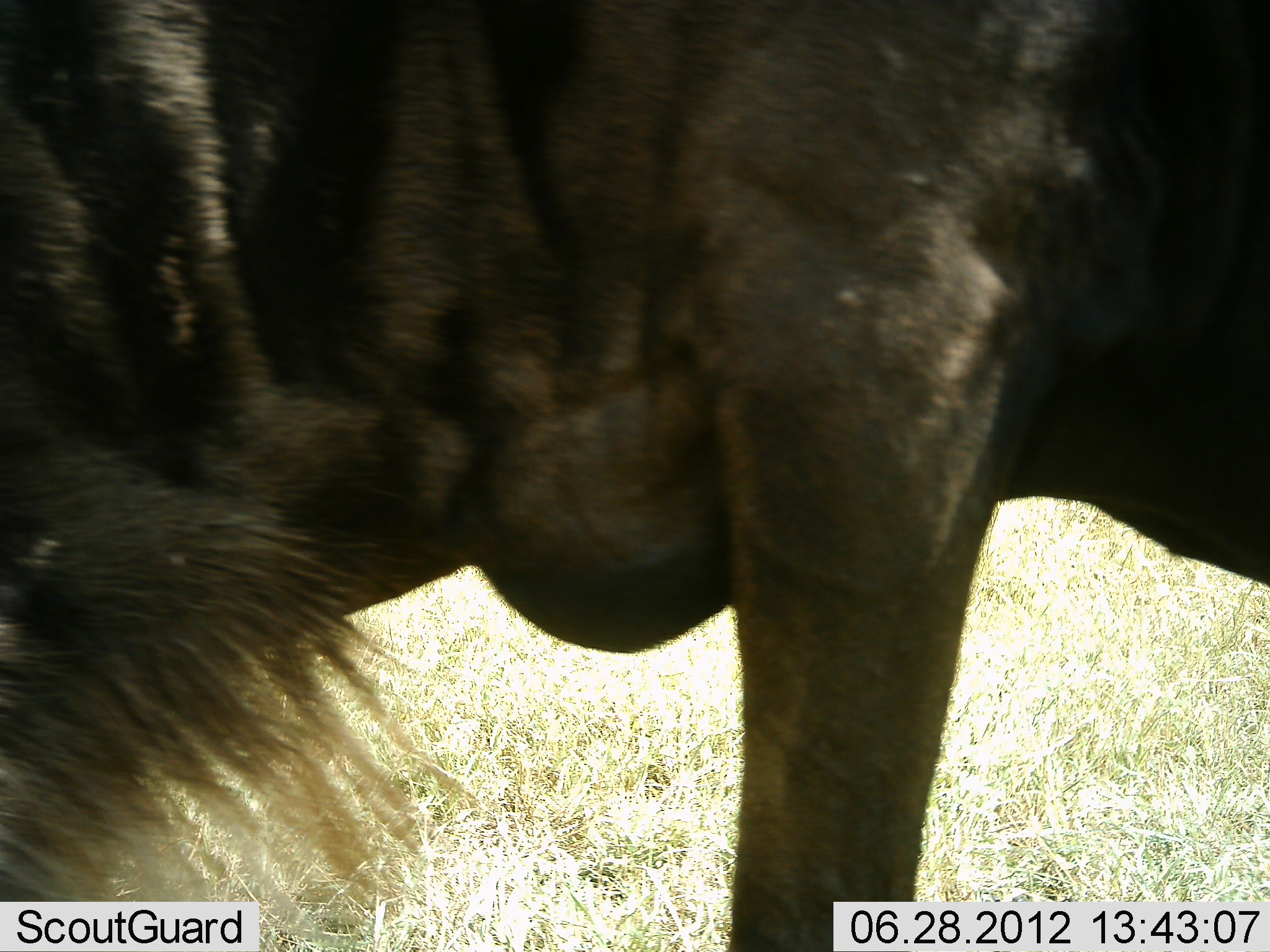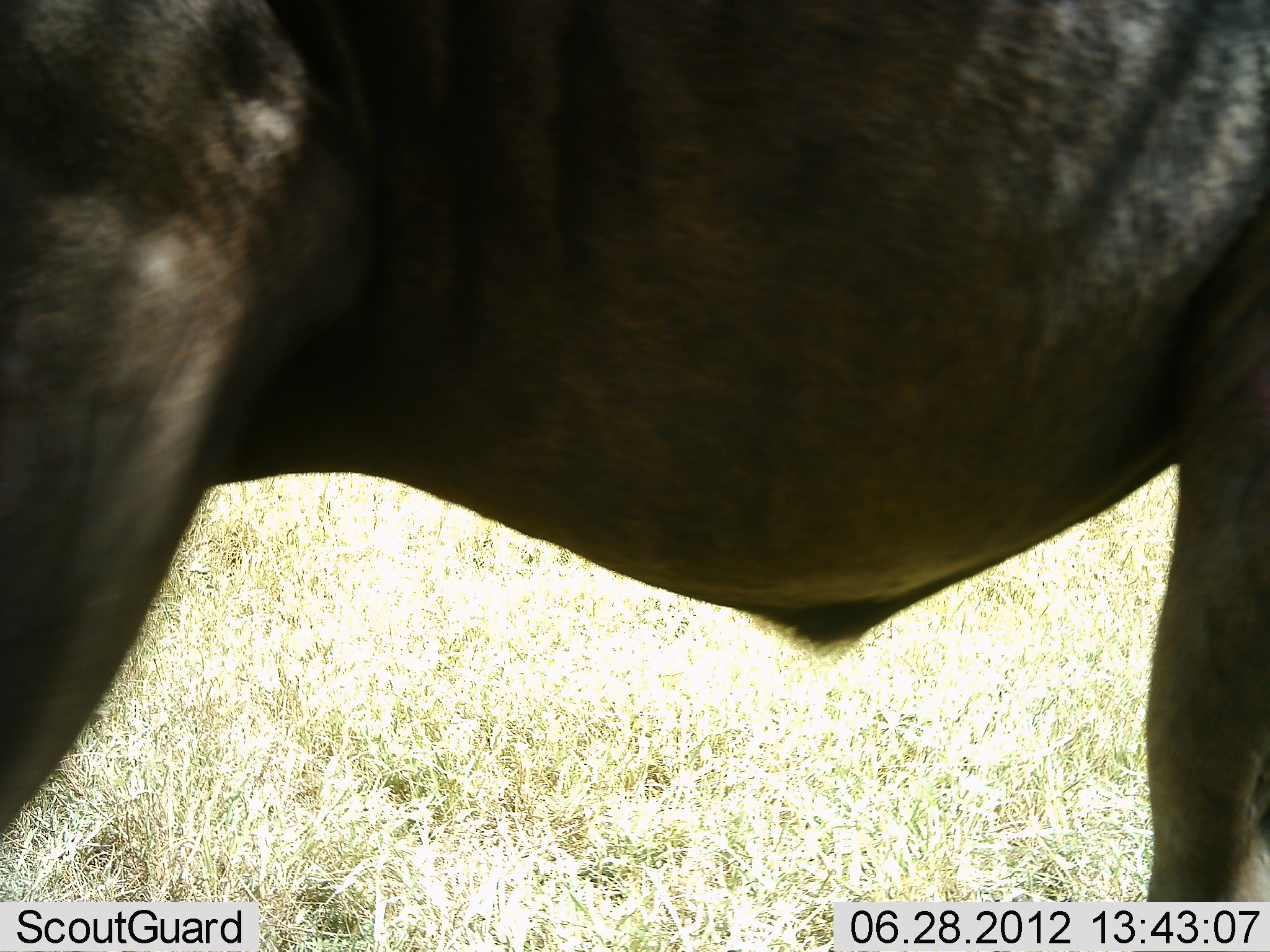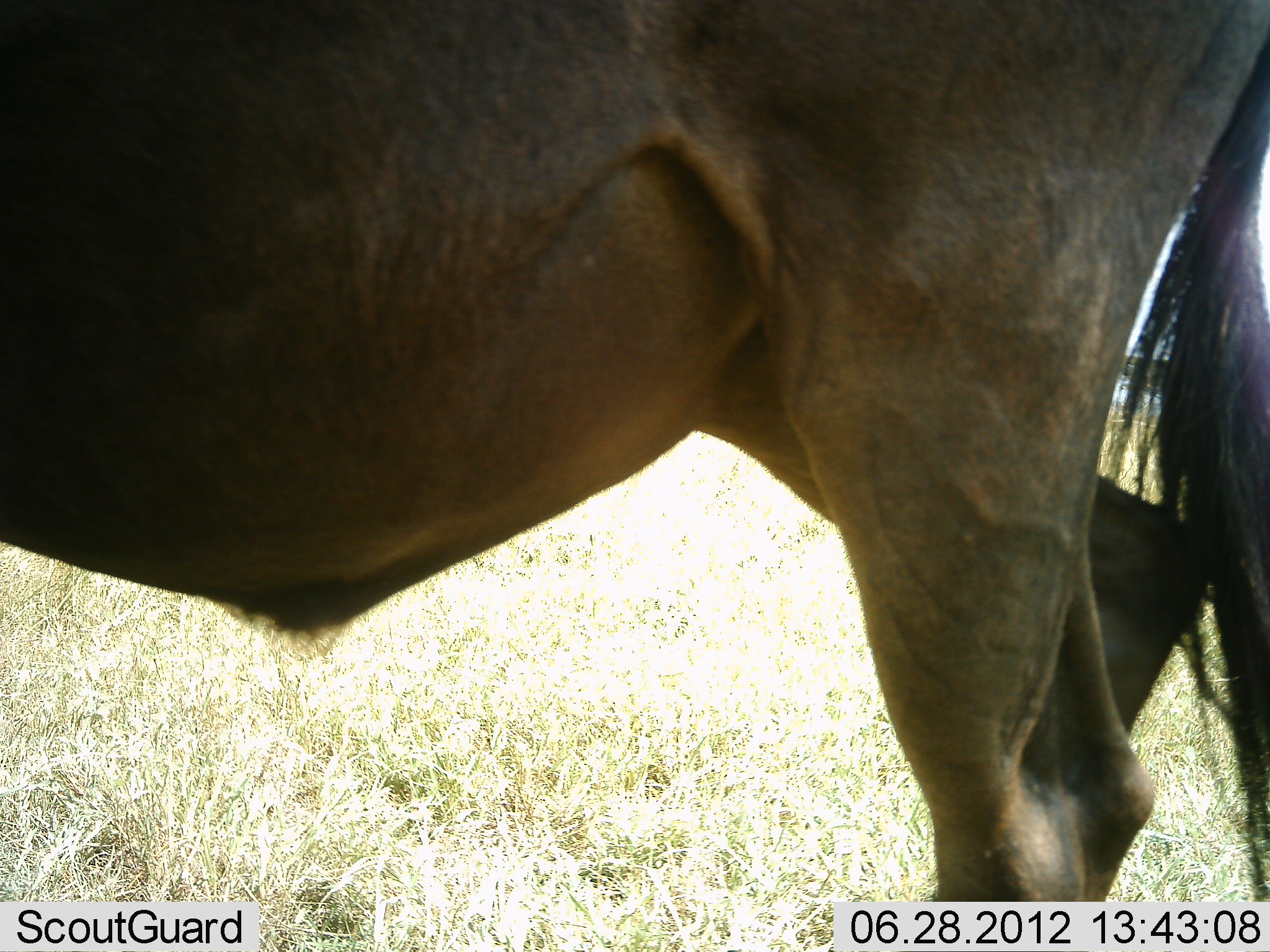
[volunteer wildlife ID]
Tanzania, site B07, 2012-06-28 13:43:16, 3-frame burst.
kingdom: Animalia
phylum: Chordata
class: Mammalia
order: Artiodactyla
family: Bovidae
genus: Connochaetes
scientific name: Connochaetes taurinus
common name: blue wildebeest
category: wildebeest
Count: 1.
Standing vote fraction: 20%.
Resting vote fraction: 0%.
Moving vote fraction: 80%.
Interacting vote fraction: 0%.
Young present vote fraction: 0%.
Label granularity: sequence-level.